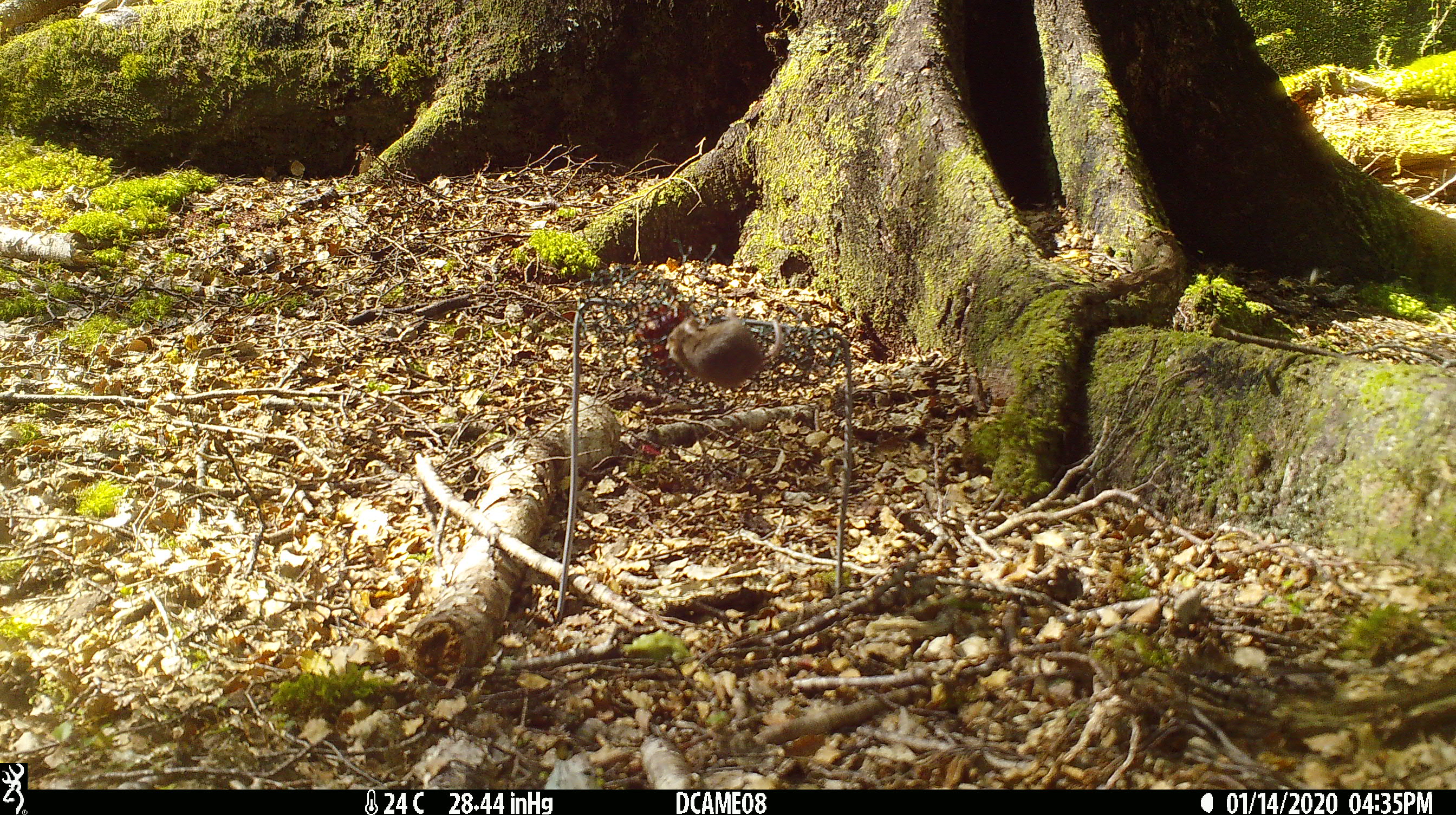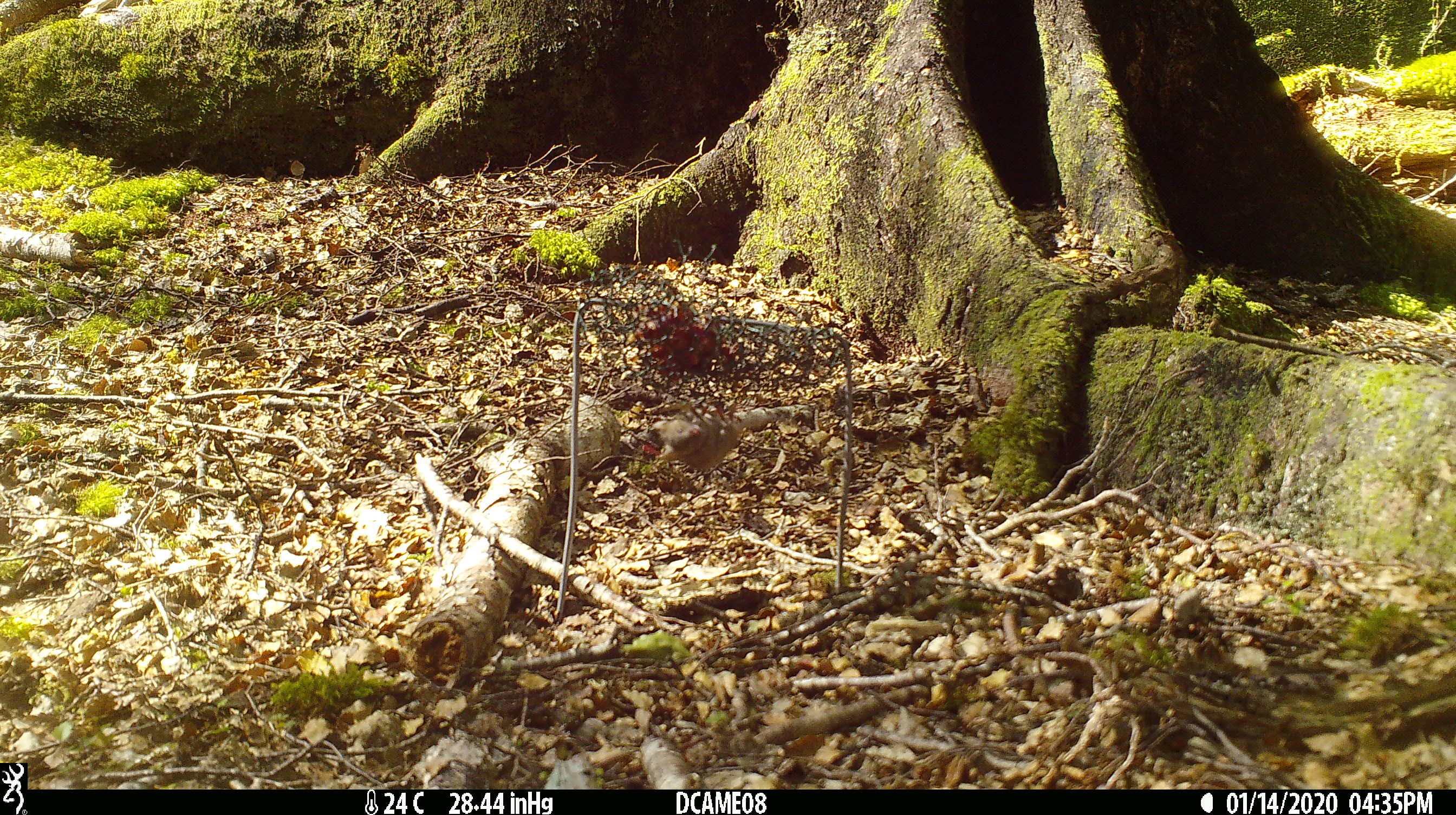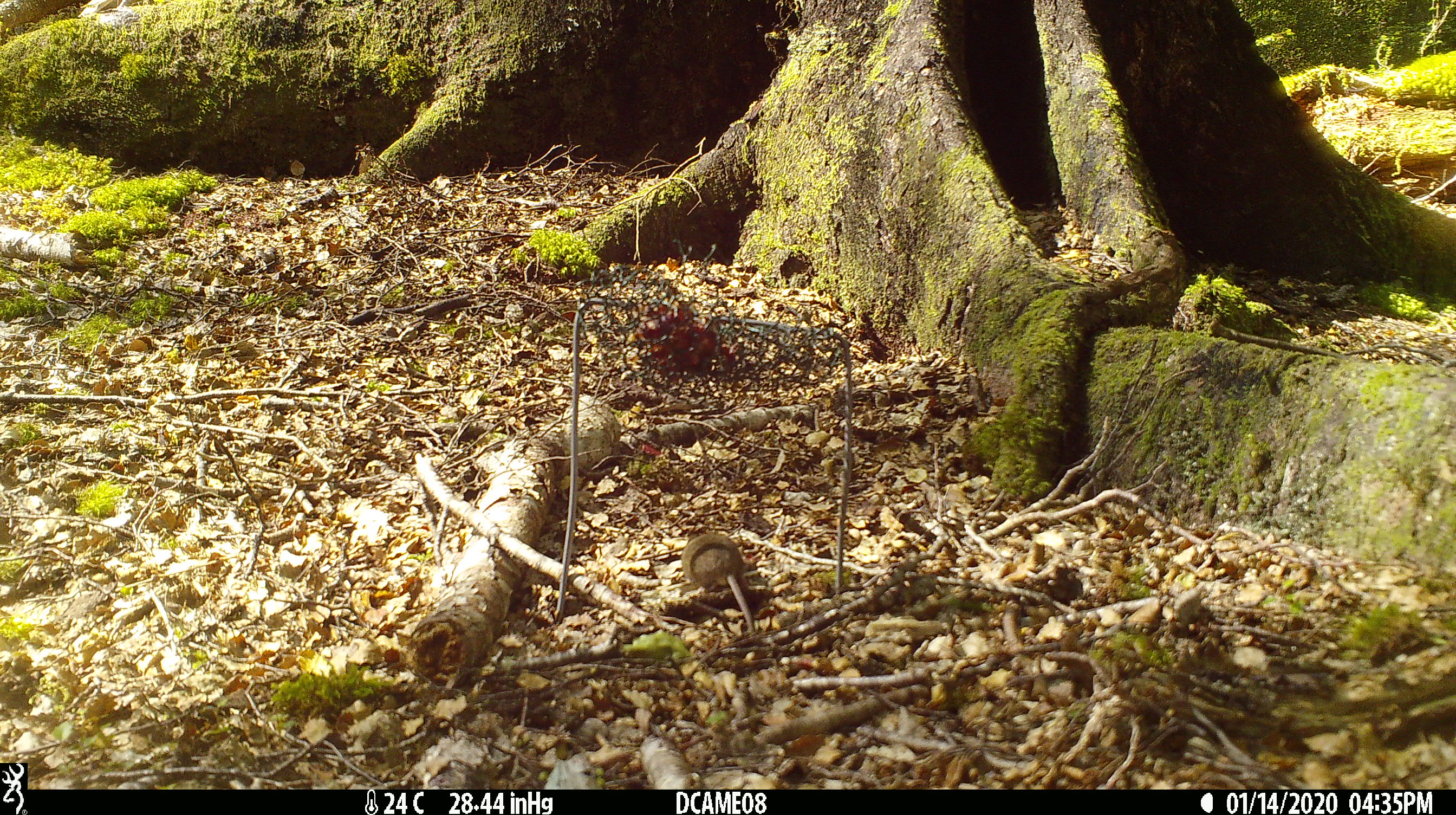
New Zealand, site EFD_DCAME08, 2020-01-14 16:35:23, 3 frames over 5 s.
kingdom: Animalia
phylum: Chordata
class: Mammalia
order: Rodentia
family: Muridae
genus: Mus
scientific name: Mus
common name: mouse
Mouse (Mus).